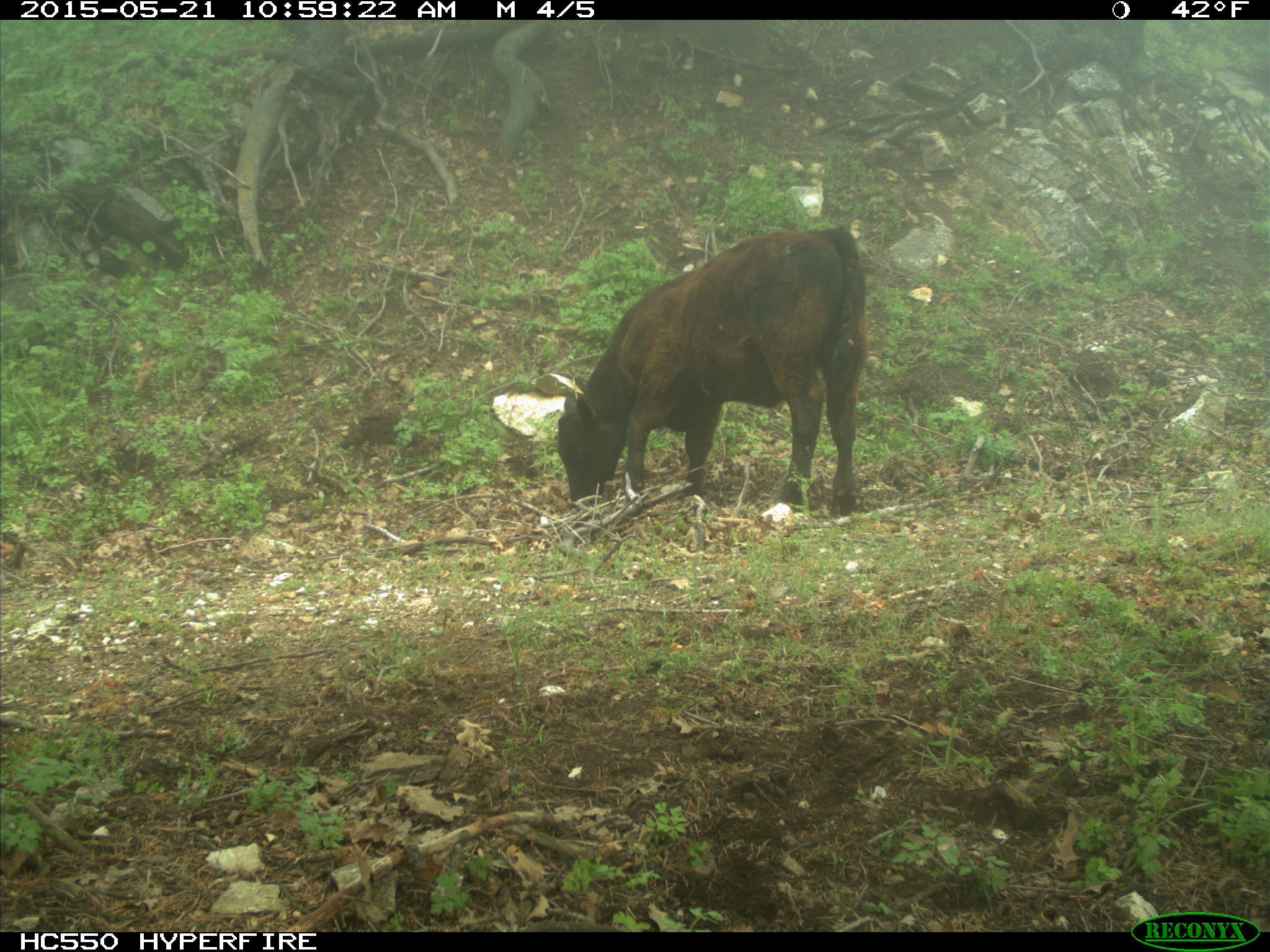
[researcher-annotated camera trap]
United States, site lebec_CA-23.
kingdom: Animalia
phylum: Chordata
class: Mammalia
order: Artiodactyla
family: Bovidae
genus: Bos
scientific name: Bos taurus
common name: domestic cow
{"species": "Bos taurus (domestic cow)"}